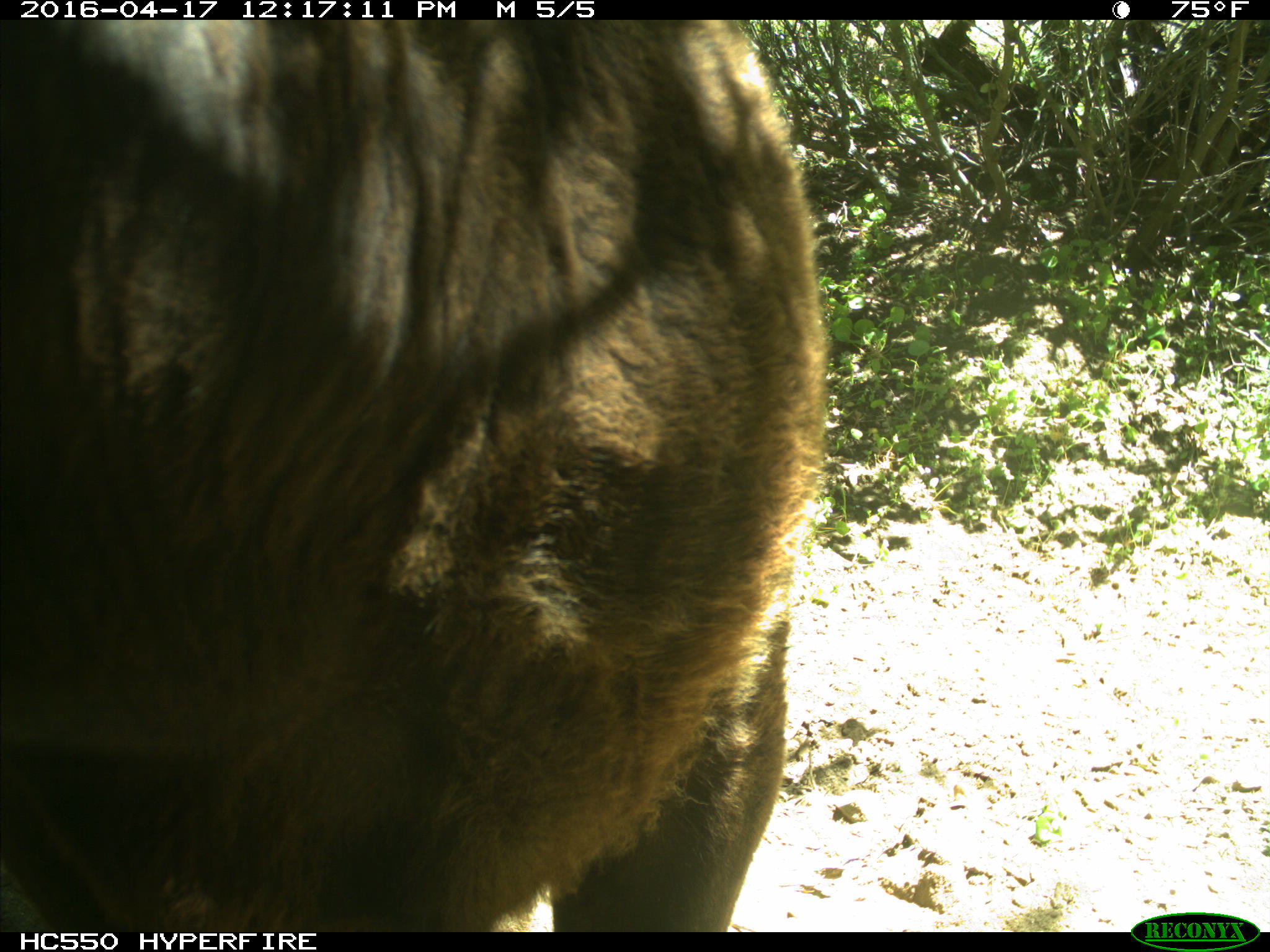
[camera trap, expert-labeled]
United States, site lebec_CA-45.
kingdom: Animalia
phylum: Chordata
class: Mammalia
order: Artiodactyla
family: Bovidae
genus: Bos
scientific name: Bos taurus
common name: domestic cow